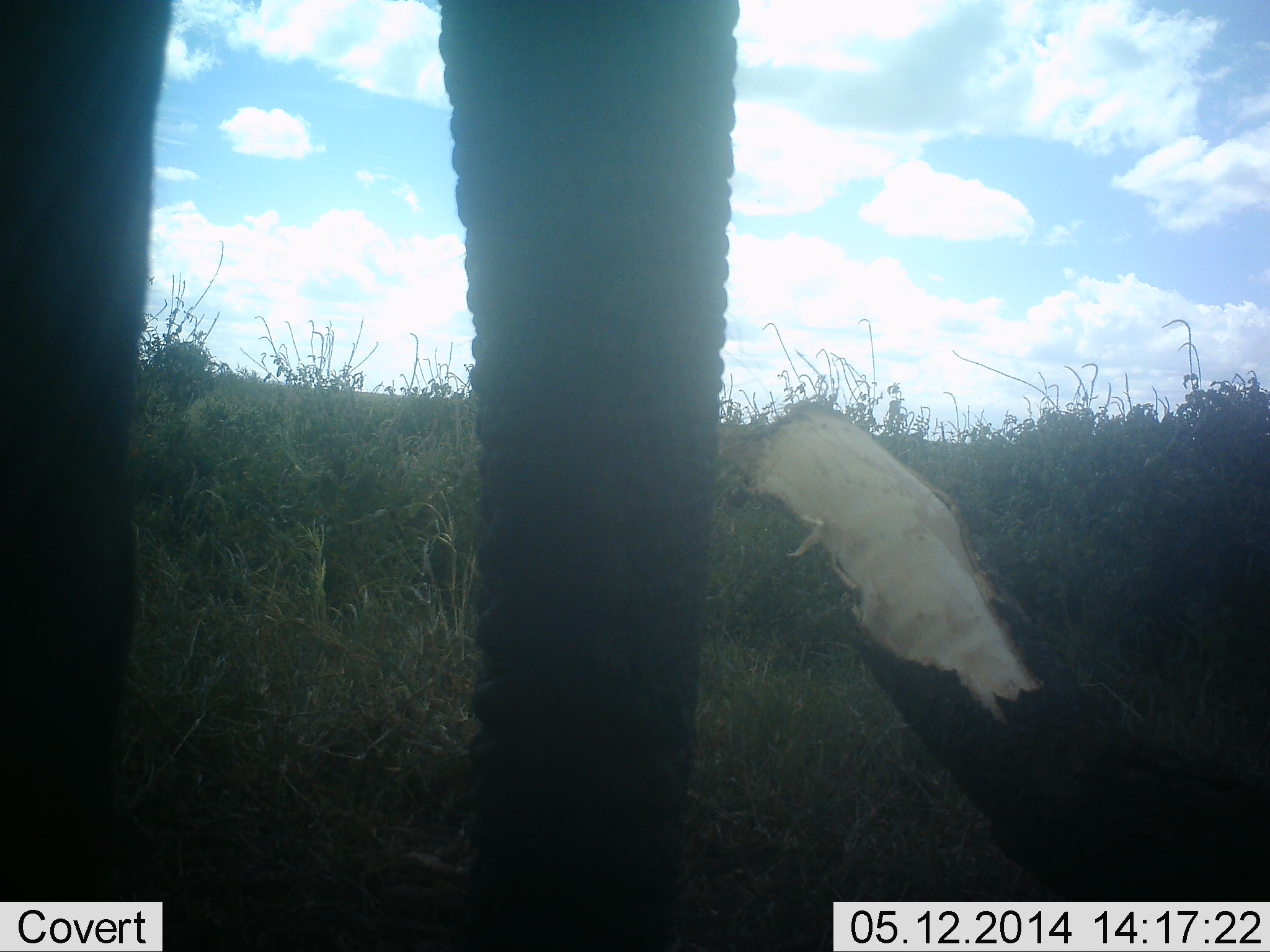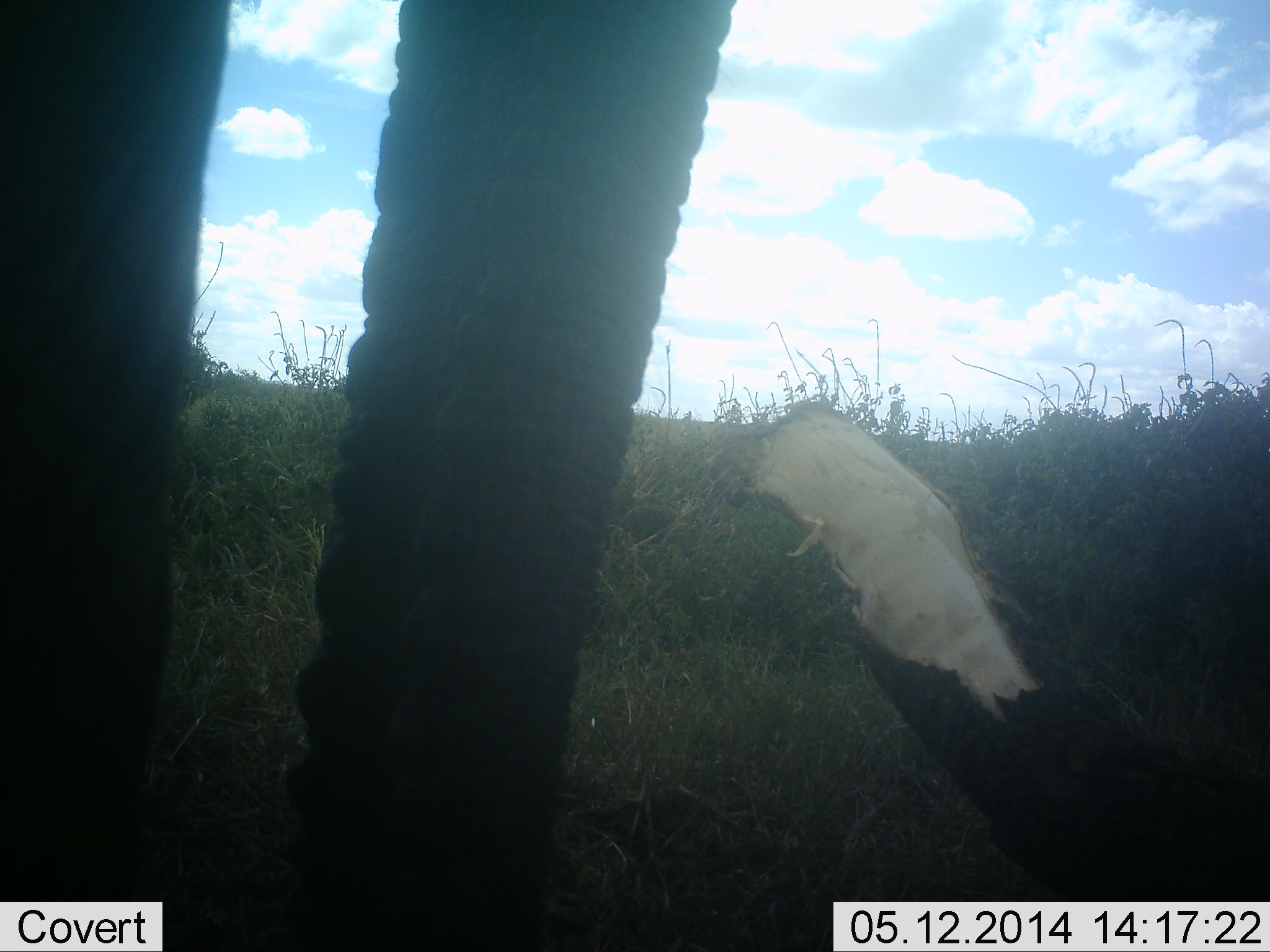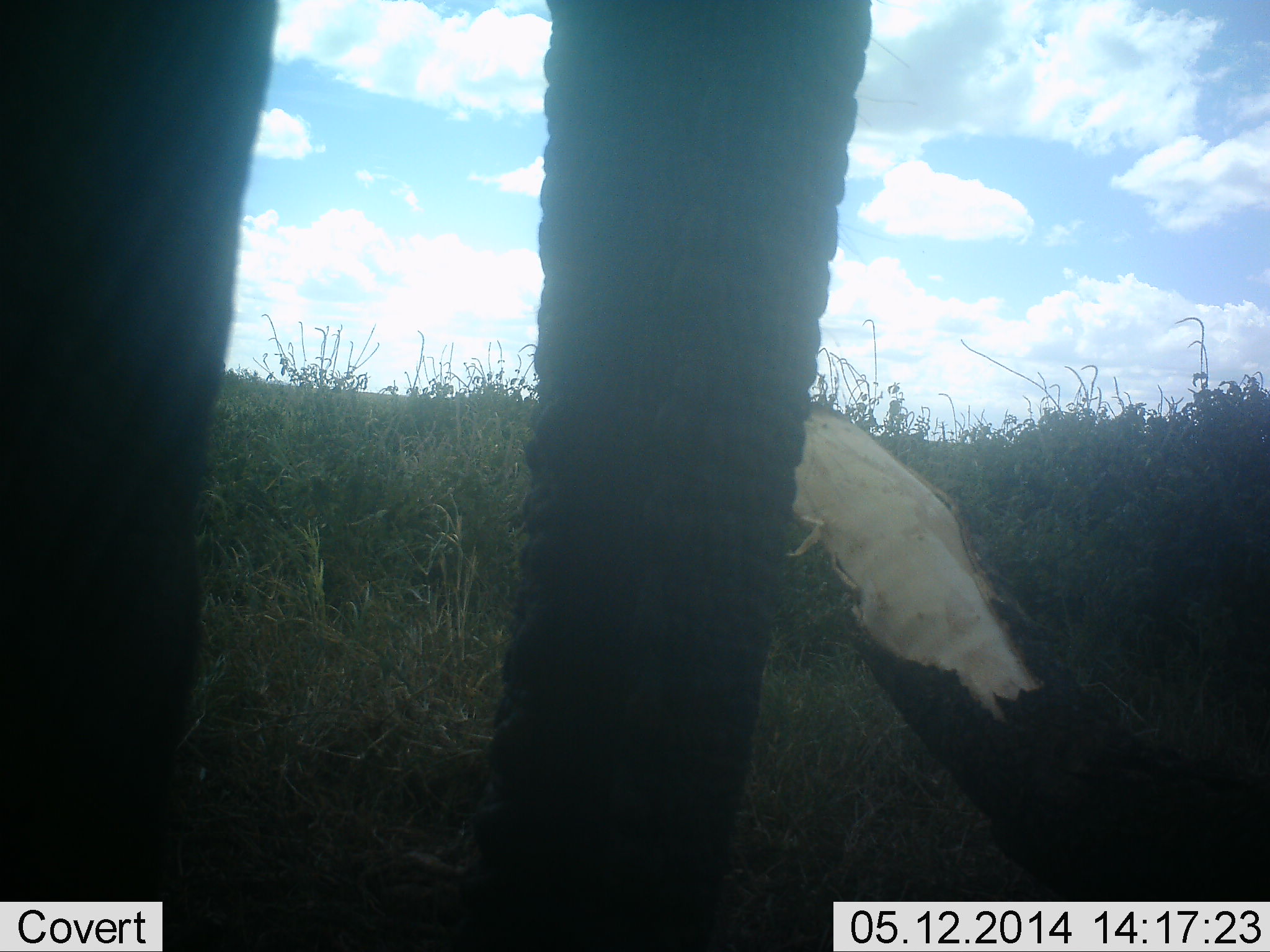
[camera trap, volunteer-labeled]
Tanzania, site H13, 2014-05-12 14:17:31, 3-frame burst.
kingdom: Animalia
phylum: Chordata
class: Mammalia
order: Proboscidea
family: Elephantidae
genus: Loxodonta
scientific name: Loxodonta africana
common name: african bush elephant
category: elephant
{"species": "elephant (african bush elephant) (Loxodonta africana)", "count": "1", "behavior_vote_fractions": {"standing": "80%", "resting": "0%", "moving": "0%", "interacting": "0%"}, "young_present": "0%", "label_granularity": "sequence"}